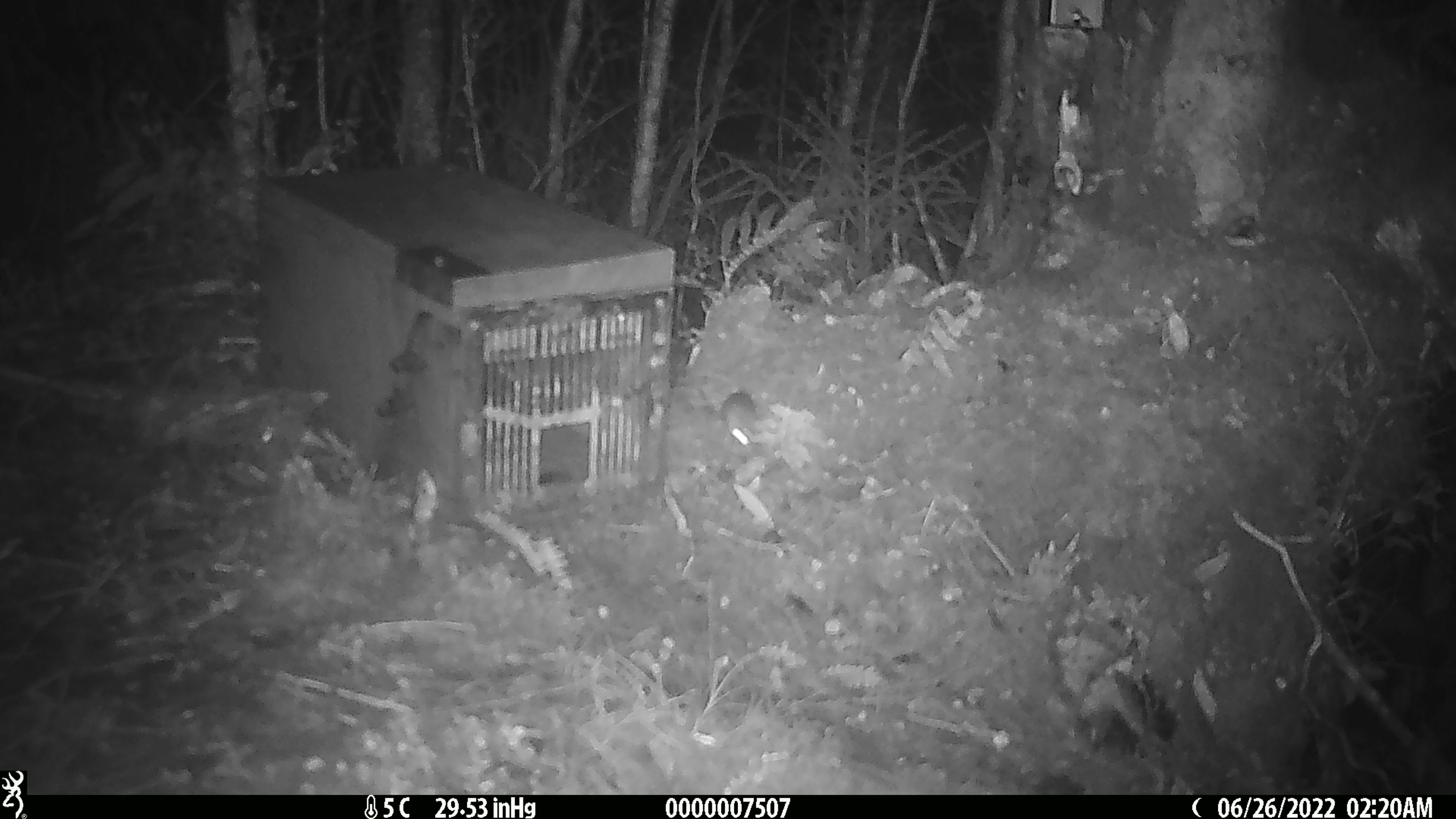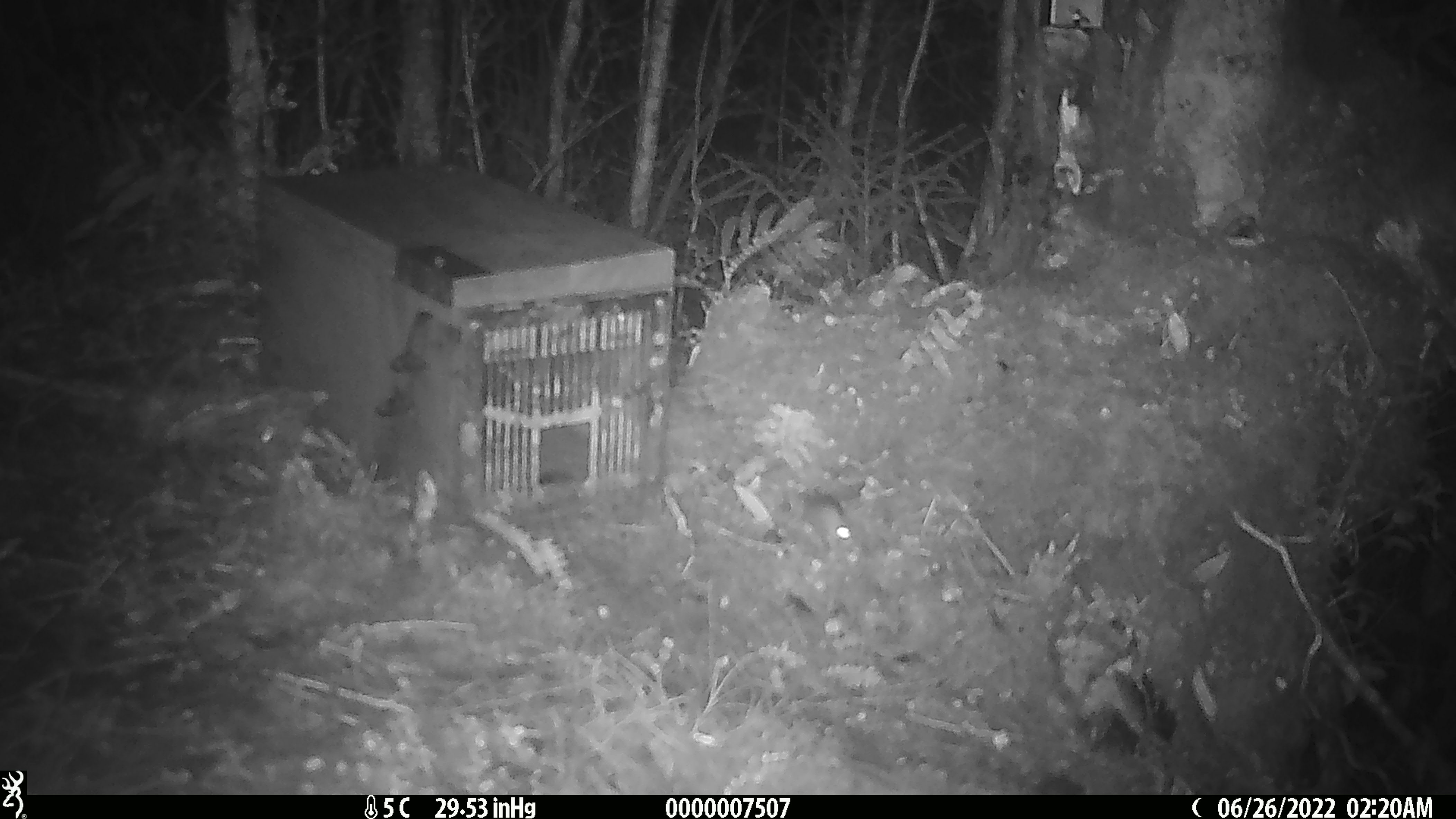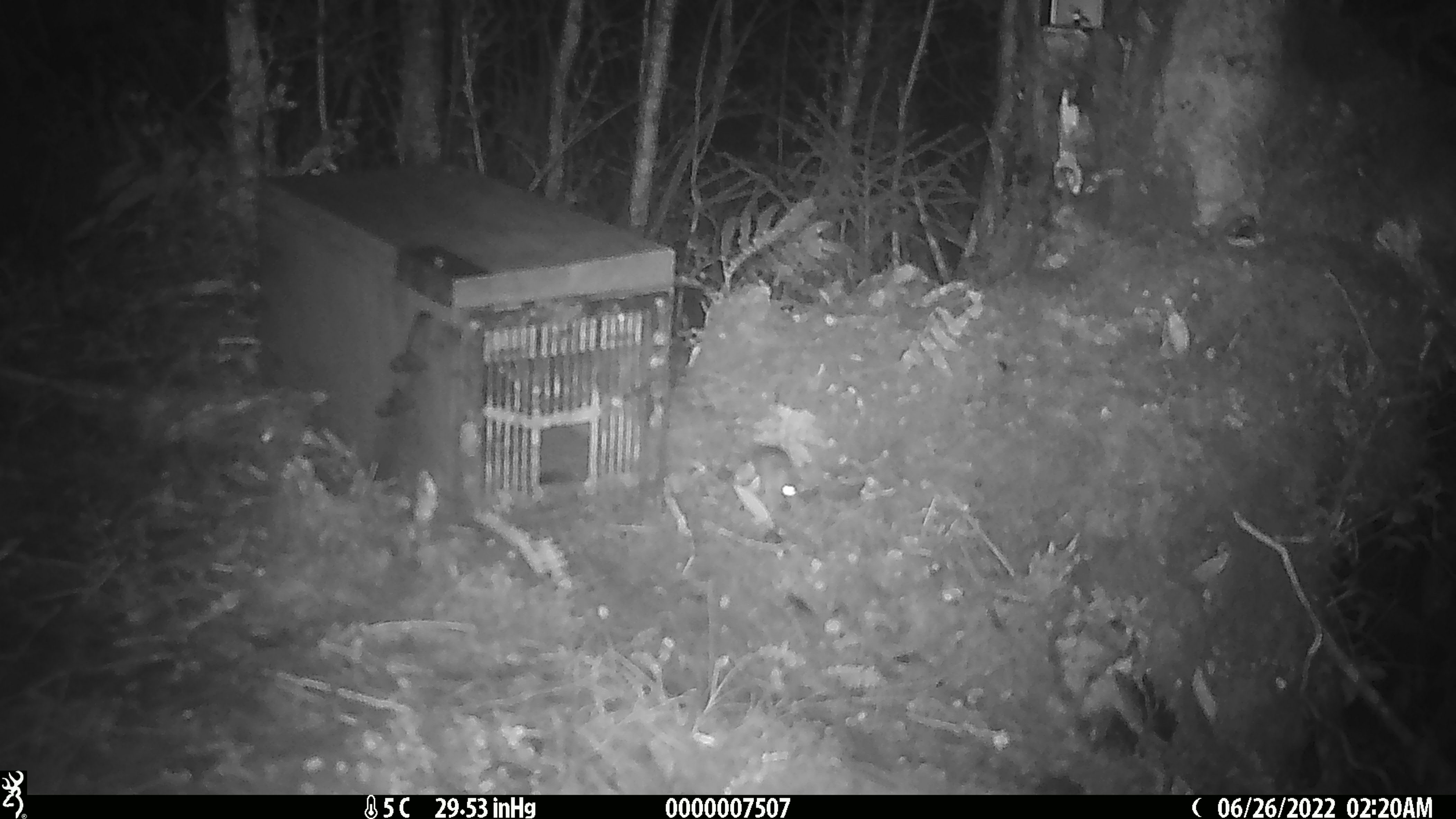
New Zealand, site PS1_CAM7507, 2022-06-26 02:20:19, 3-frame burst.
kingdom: Animalia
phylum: Chordata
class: Mammalia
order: Rodentia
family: Muridae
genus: Mus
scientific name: Mus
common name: mouse